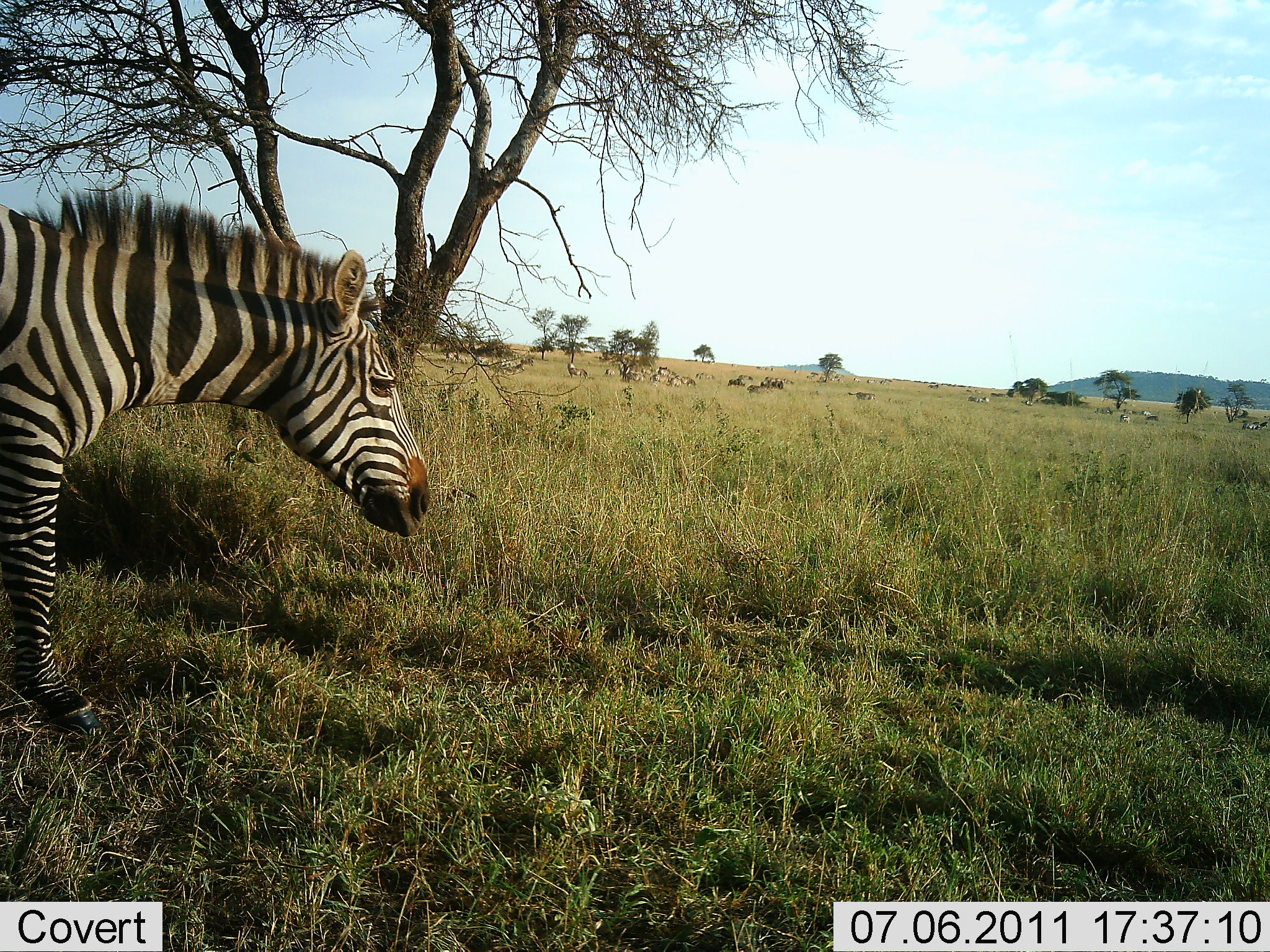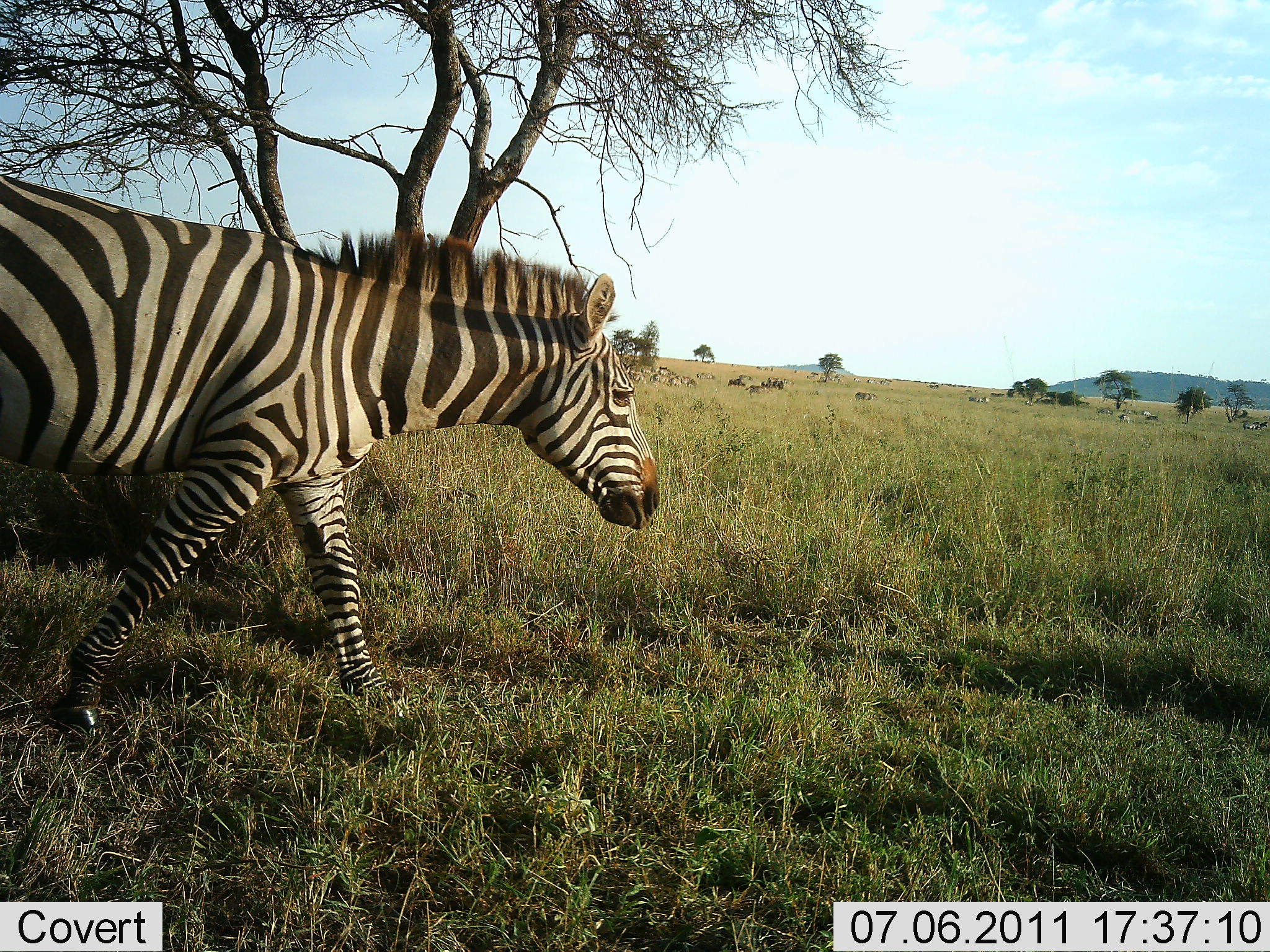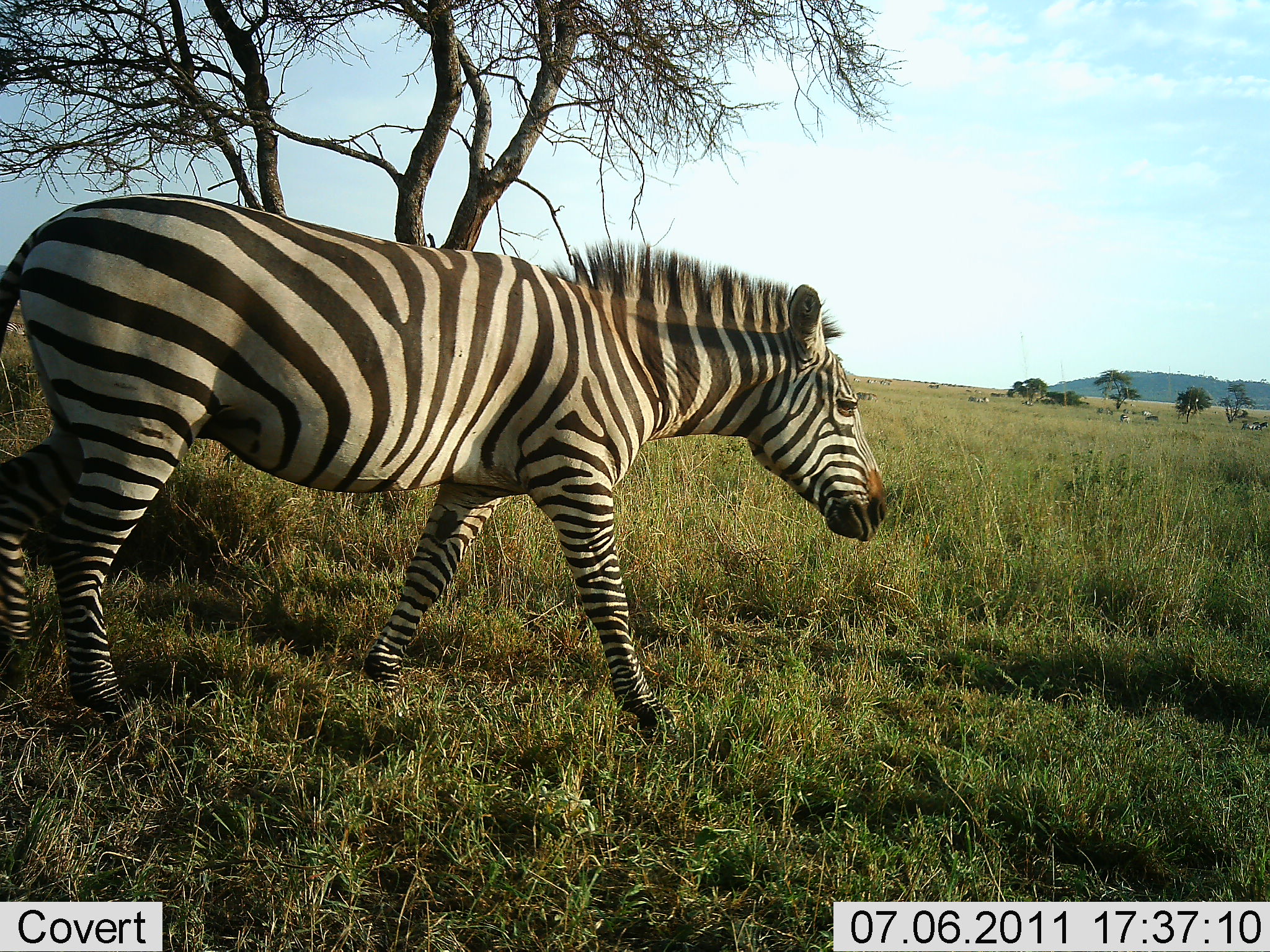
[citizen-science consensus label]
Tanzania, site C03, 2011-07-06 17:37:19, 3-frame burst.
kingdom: Animalia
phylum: Chordata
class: Mammalia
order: Perissodactyla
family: Equidae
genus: Equus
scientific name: Equus quagga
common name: plains zebra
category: zebra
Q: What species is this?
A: Zebra (plains zebra) (Equus quagga).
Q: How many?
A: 1.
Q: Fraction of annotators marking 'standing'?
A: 8%.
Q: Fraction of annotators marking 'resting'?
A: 0%.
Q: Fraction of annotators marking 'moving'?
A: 100%.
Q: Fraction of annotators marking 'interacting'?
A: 0%.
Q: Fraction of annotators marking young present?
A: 0%.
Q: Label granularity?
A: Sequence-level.